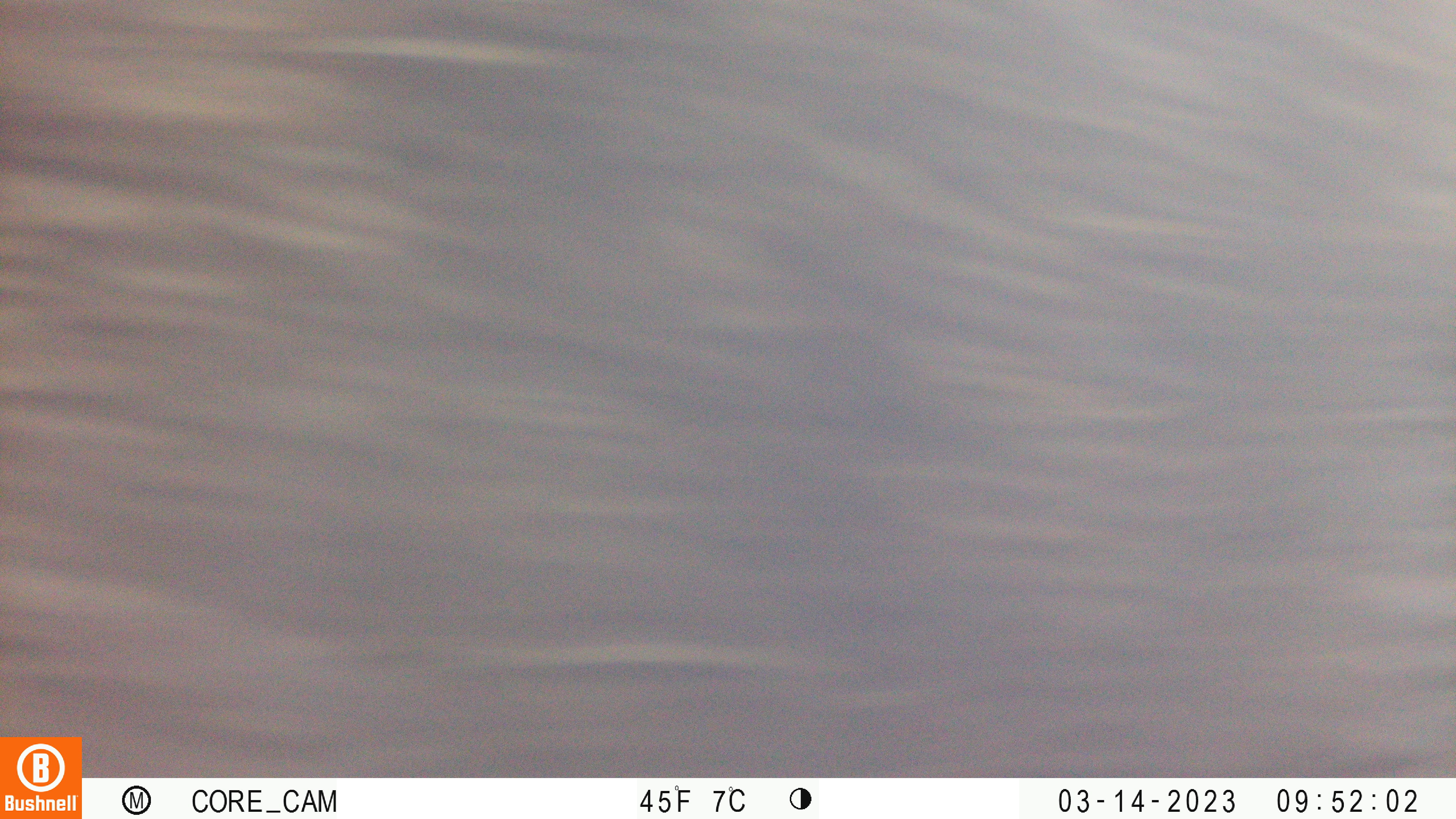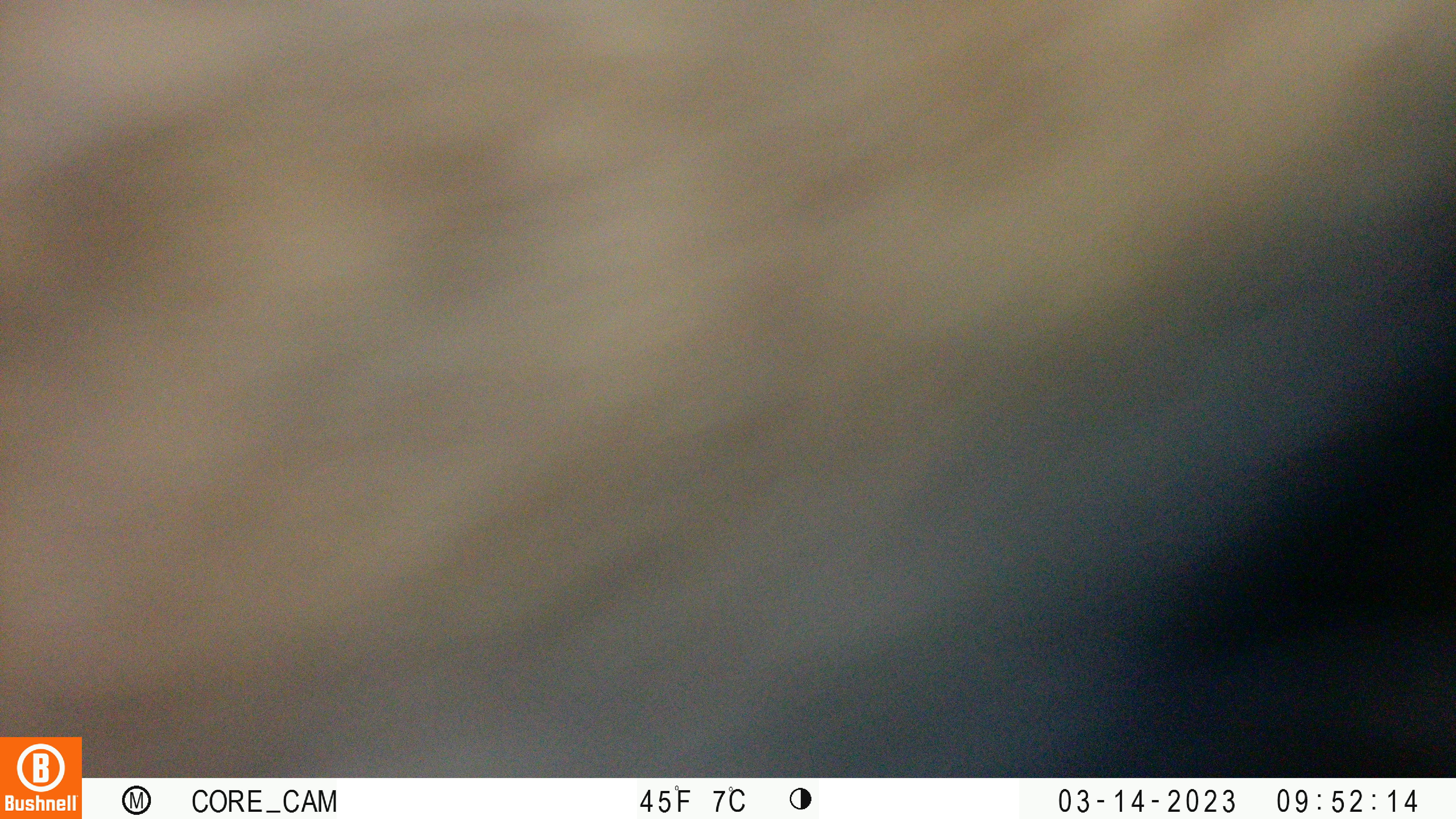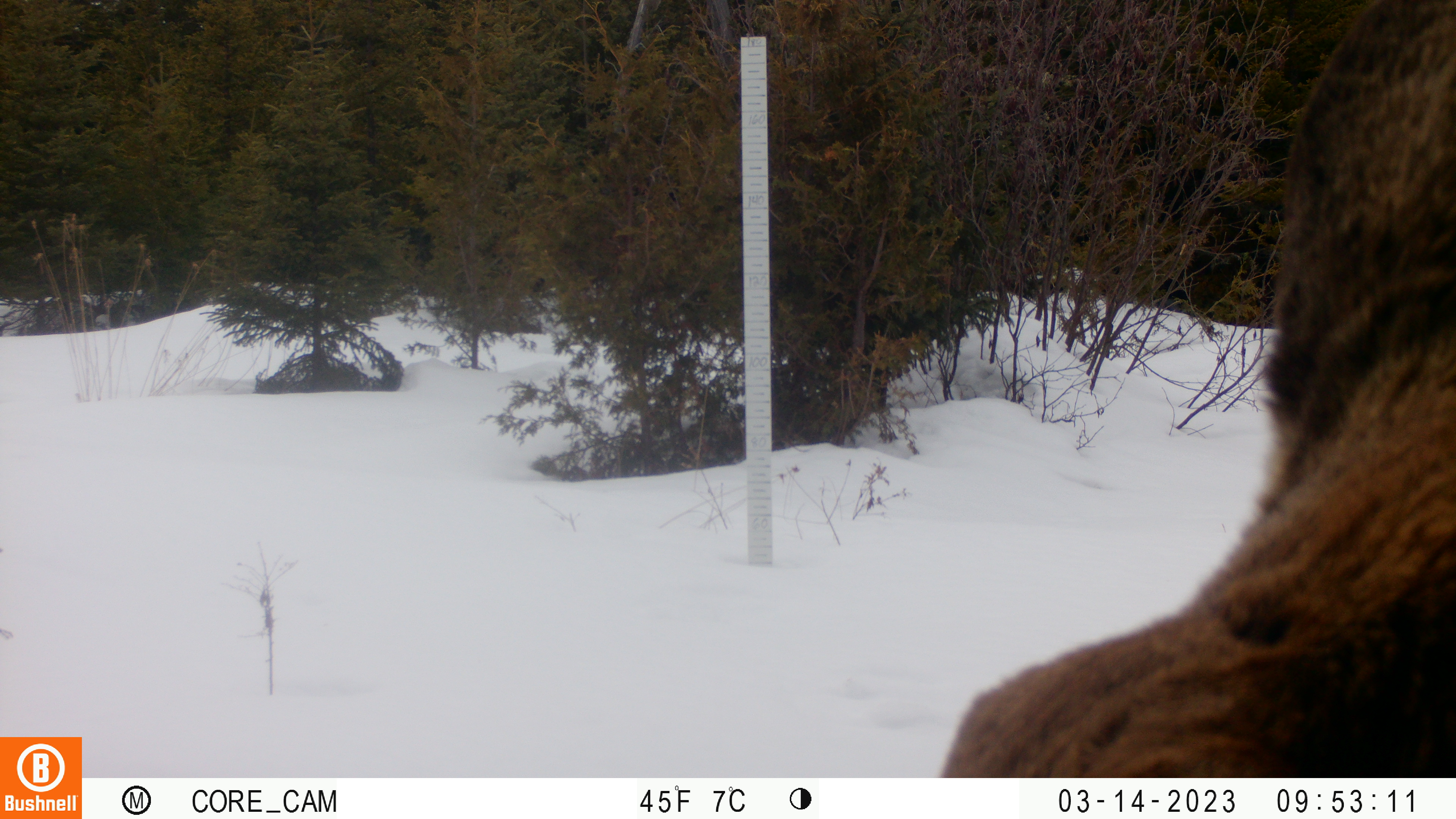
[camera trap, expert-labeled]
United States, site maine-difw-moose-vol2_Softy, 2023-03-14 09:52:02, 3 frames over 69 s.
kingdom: Animalia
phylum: Chordata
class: Mammalia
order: Artiodactyla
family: Cervidae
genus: Alces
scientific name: Alces alces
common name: moose